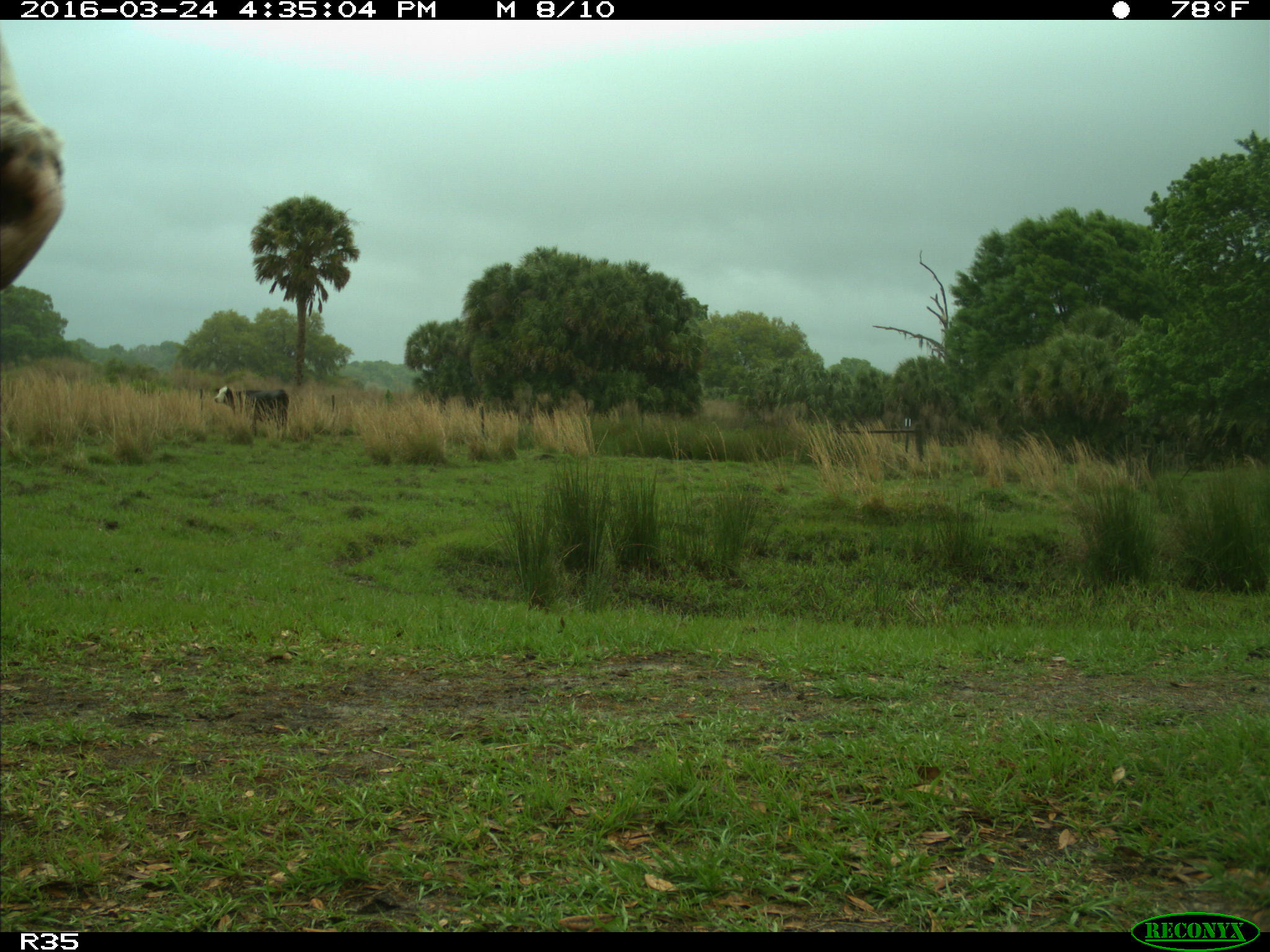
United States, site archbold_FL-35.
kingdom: Animalia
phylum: Chordata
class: Mammalia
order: Artiodactyla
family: Bovidae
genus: Bos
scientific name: Bos taurus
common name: domestic cow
Bos taurus (domestic cow).